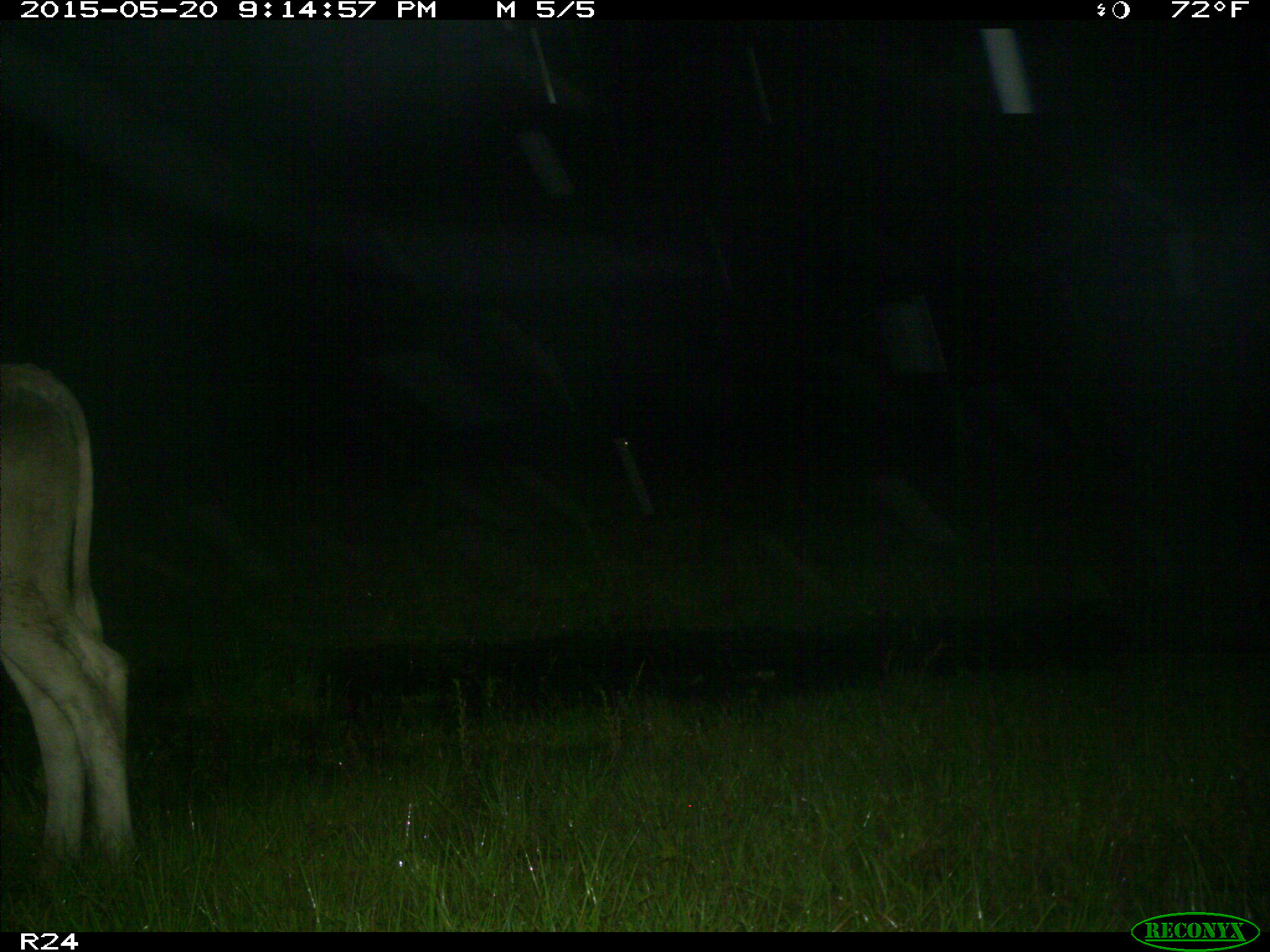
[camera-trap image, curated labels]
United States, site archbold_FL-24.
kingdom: Animalia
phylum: Chordata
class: Mammalia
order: Artiodactyla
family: Bovidae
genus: Bos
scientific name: Bos taurus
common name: domestic cow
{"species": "Bos taurus (domestic cow)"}